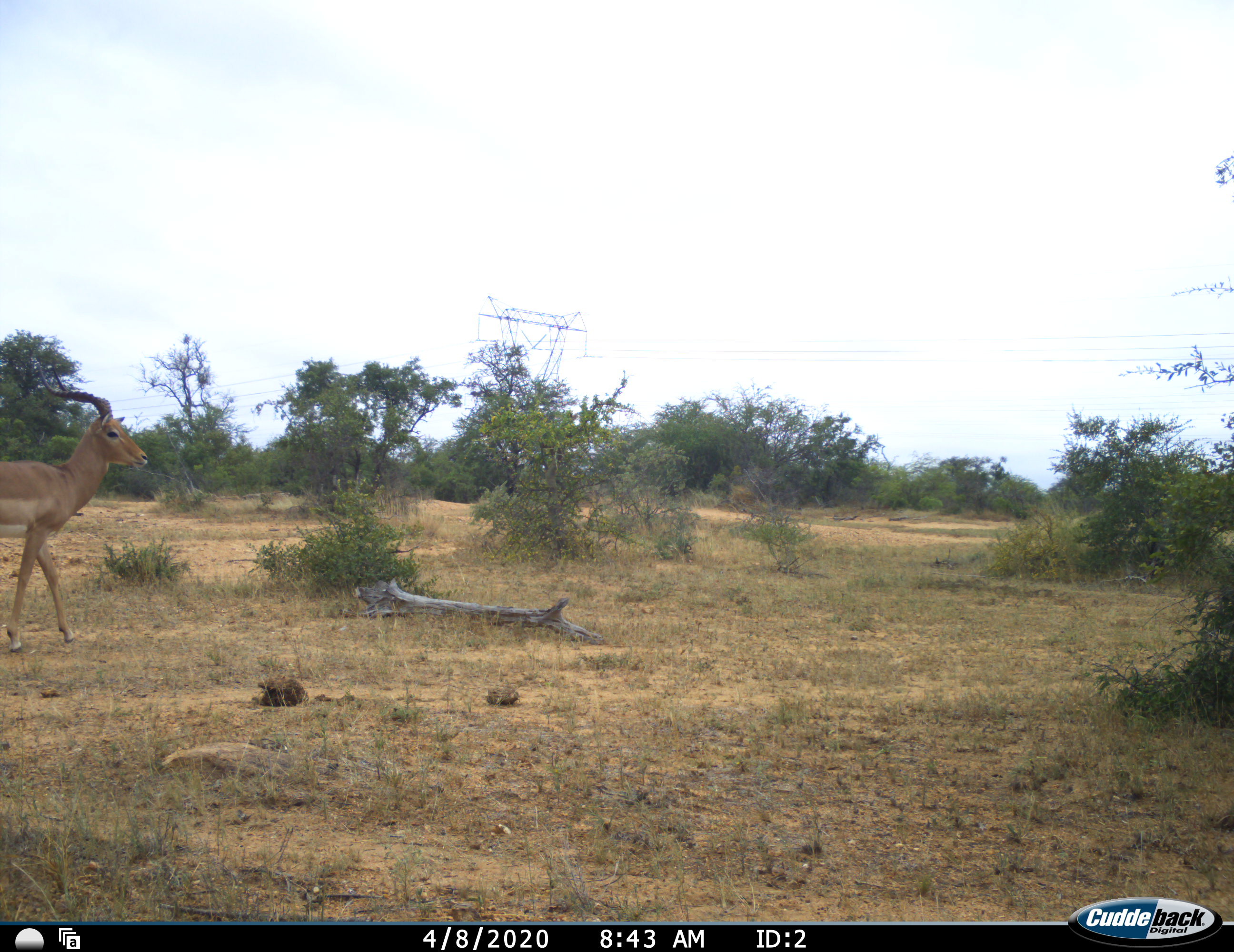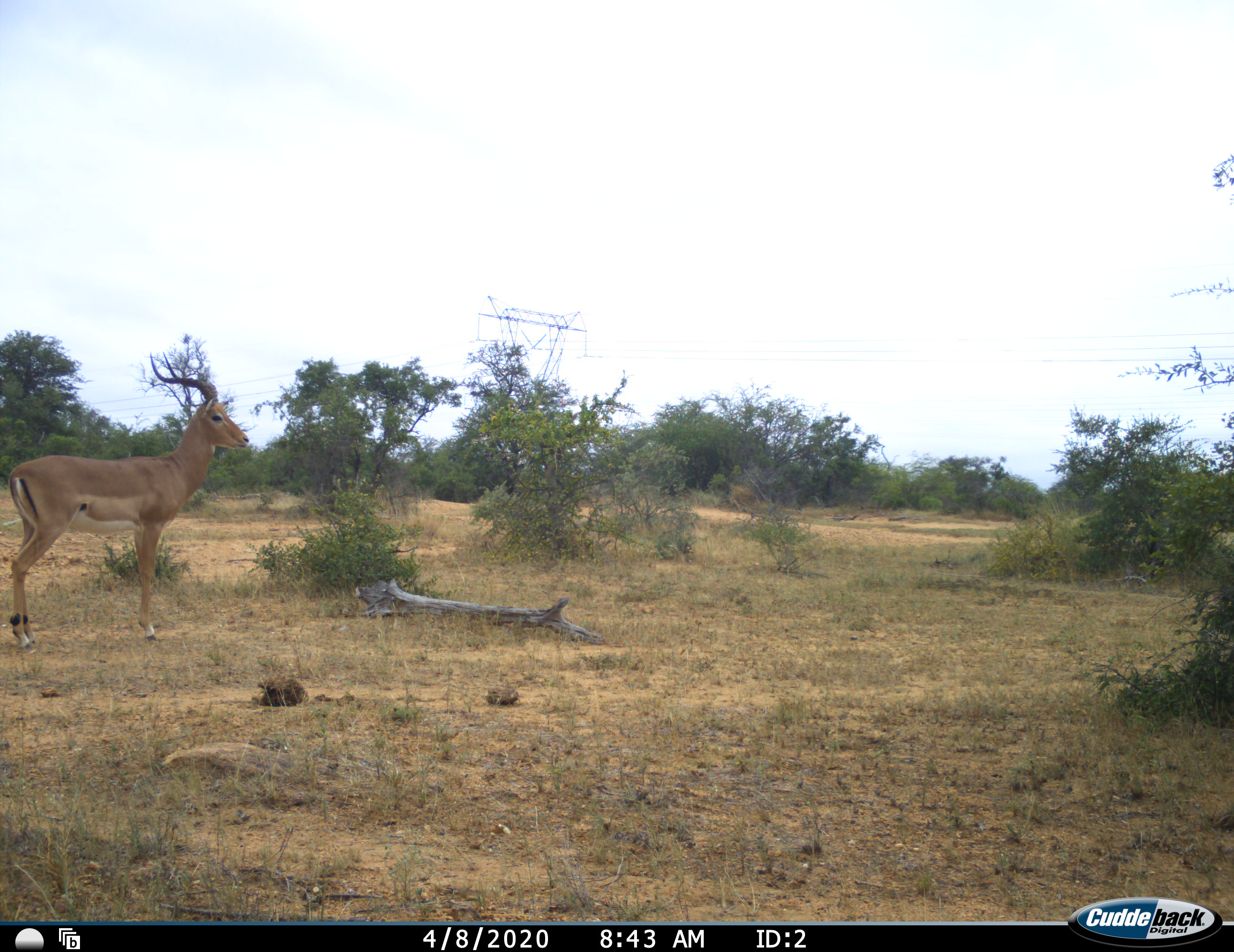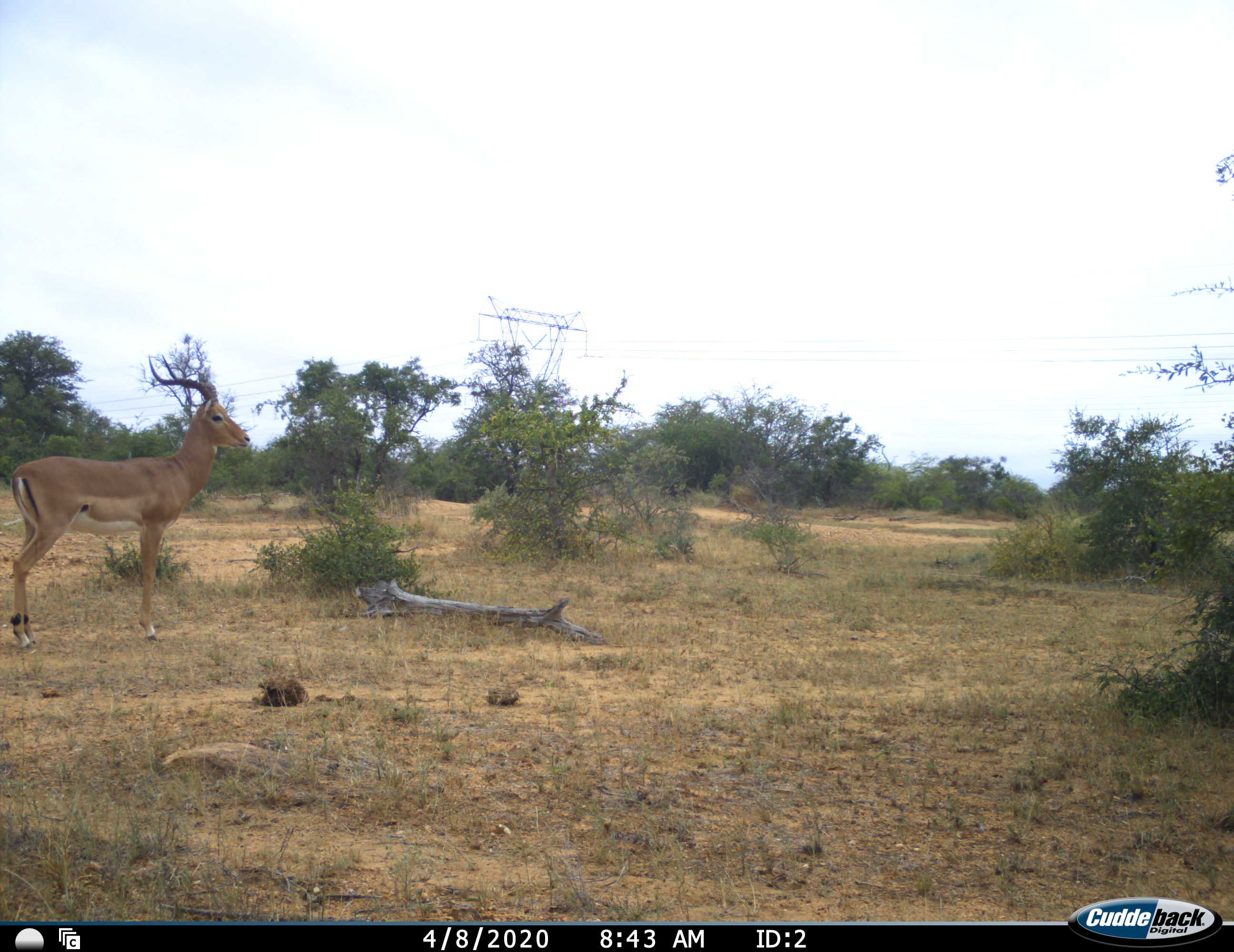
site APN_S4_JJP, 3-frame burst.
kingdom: Animalia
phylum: Chordata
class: Mammalia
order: Artiodactyla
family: Bovidae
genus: Aepyceros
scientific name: Aepyceros melampus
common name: impala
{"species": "impala (Aepyceros melampus)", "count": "1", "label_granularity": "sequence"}